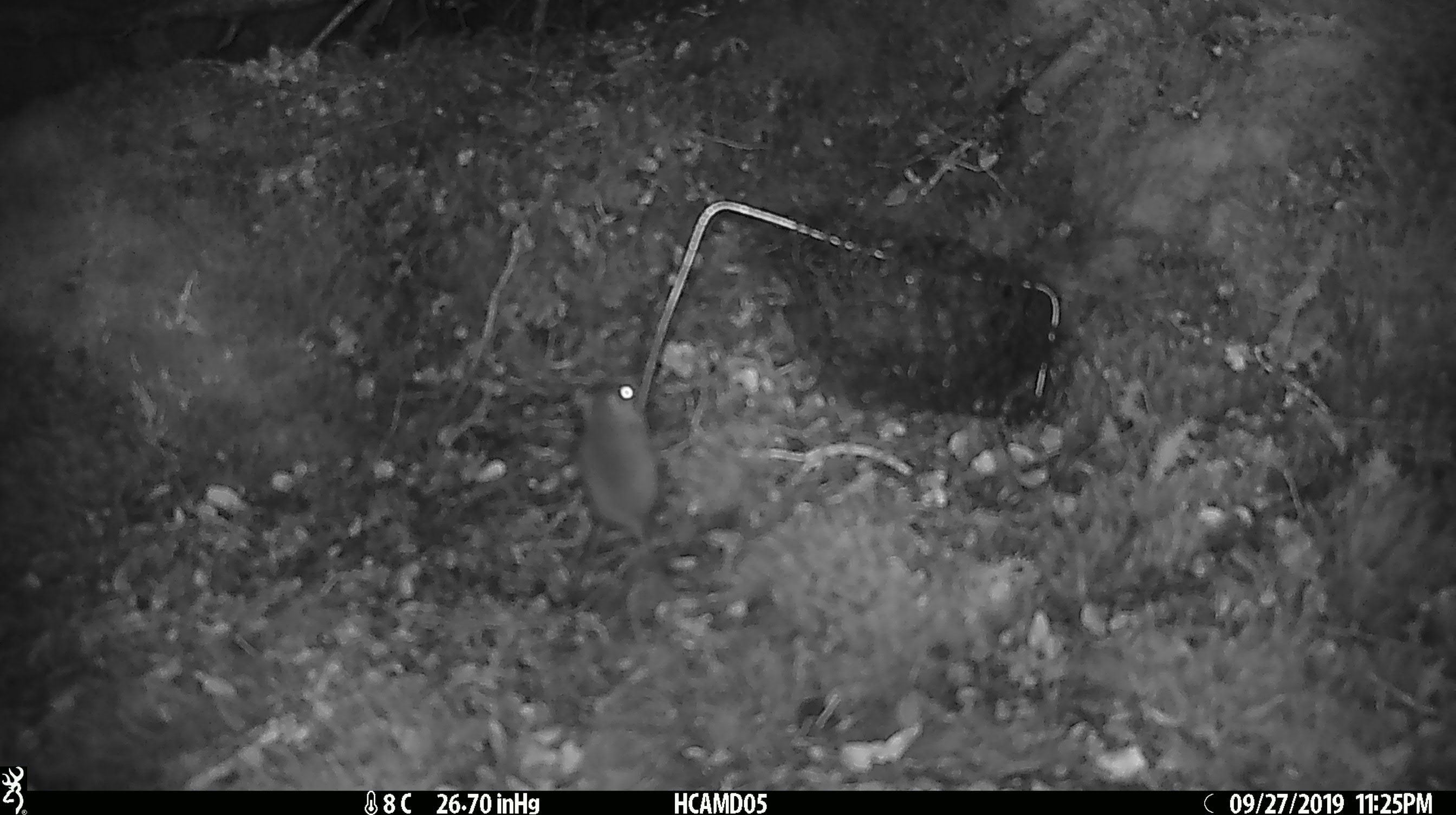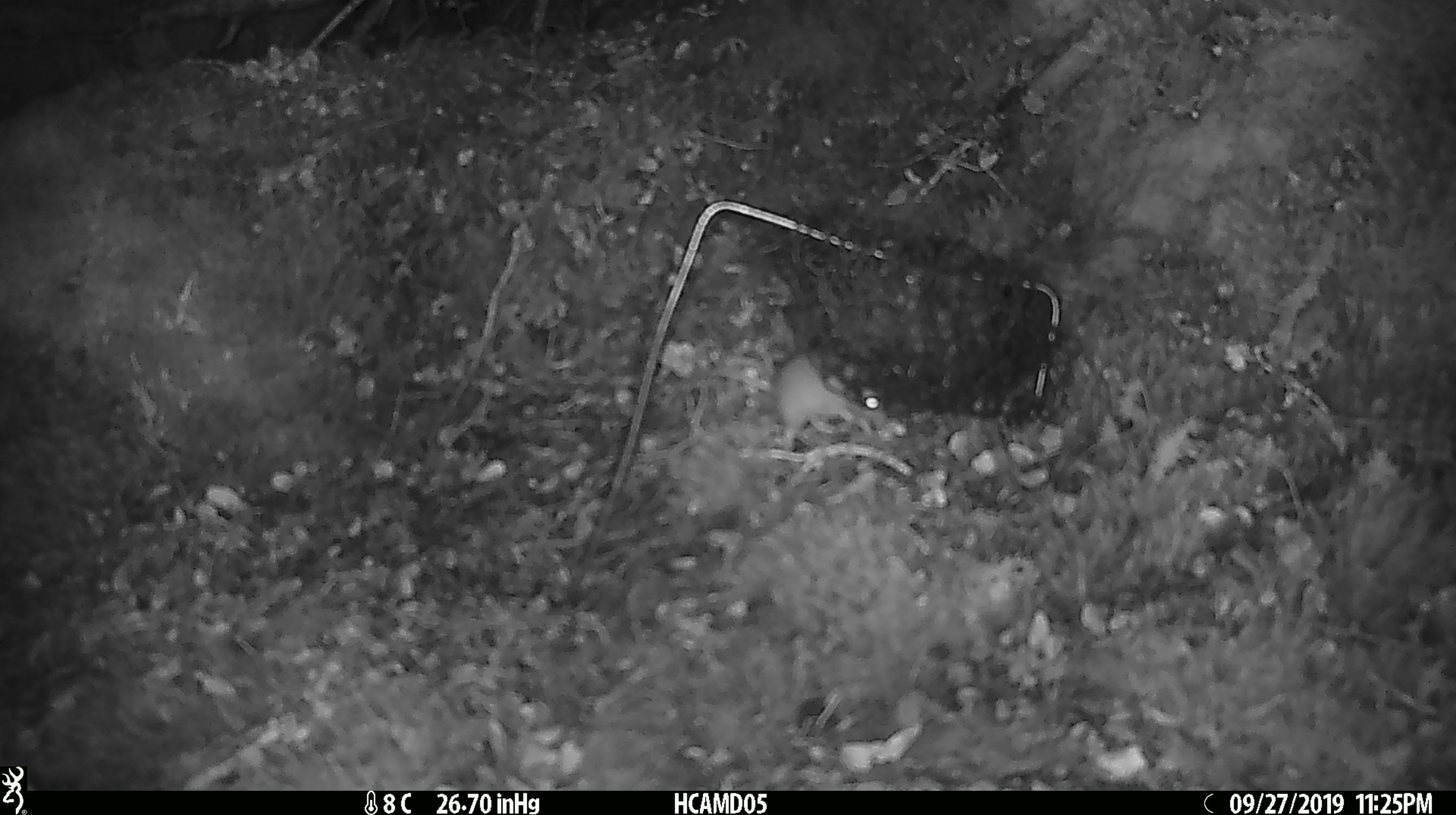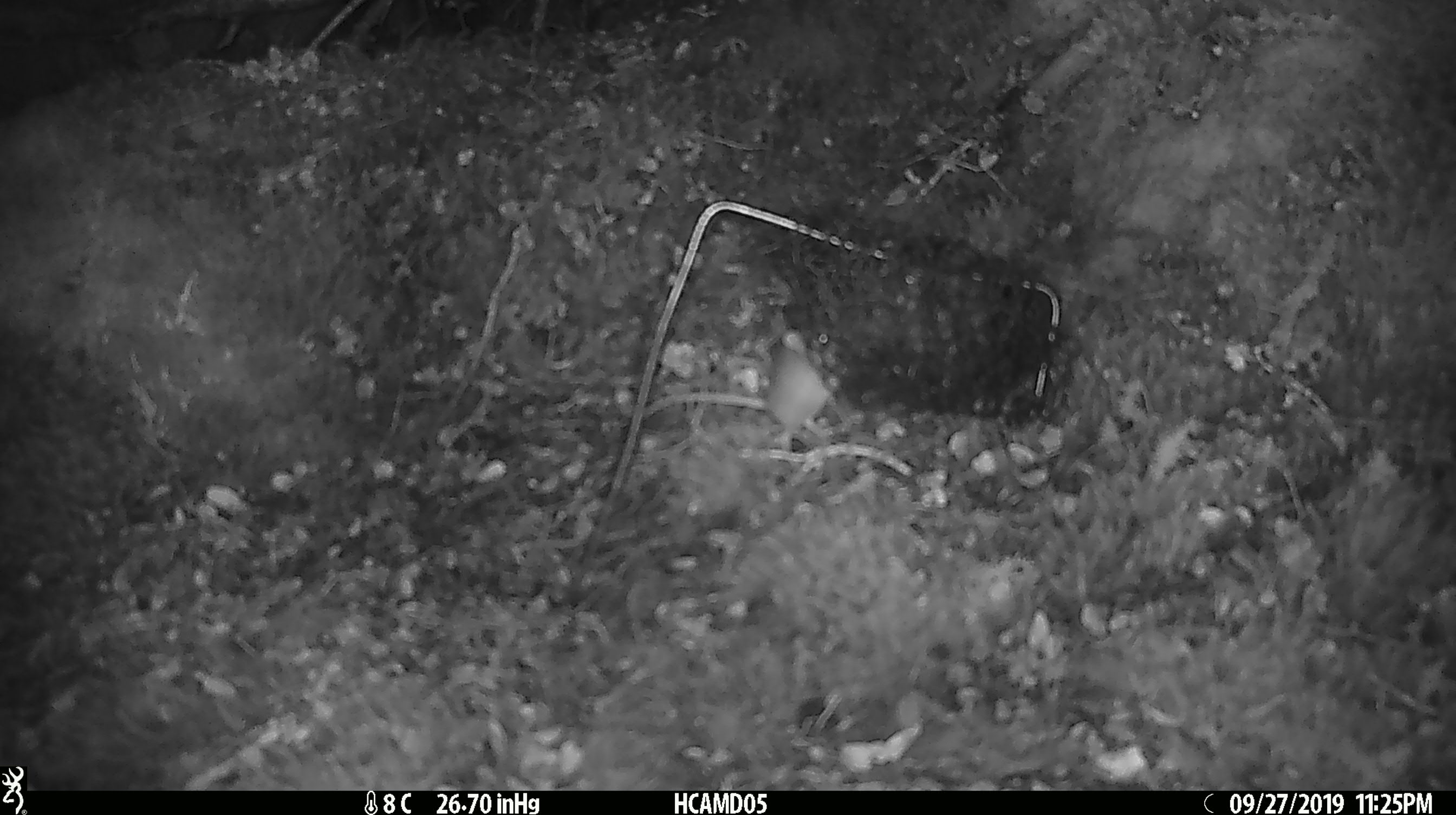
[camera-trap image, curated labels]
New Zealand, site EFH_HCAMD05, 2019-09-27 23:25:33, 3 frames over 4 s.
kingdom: Animalia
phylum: Chordata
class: Mammalia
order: Rodentia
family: Muridae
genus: Mus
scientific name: Mus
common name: mouse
Mouse (Mus).